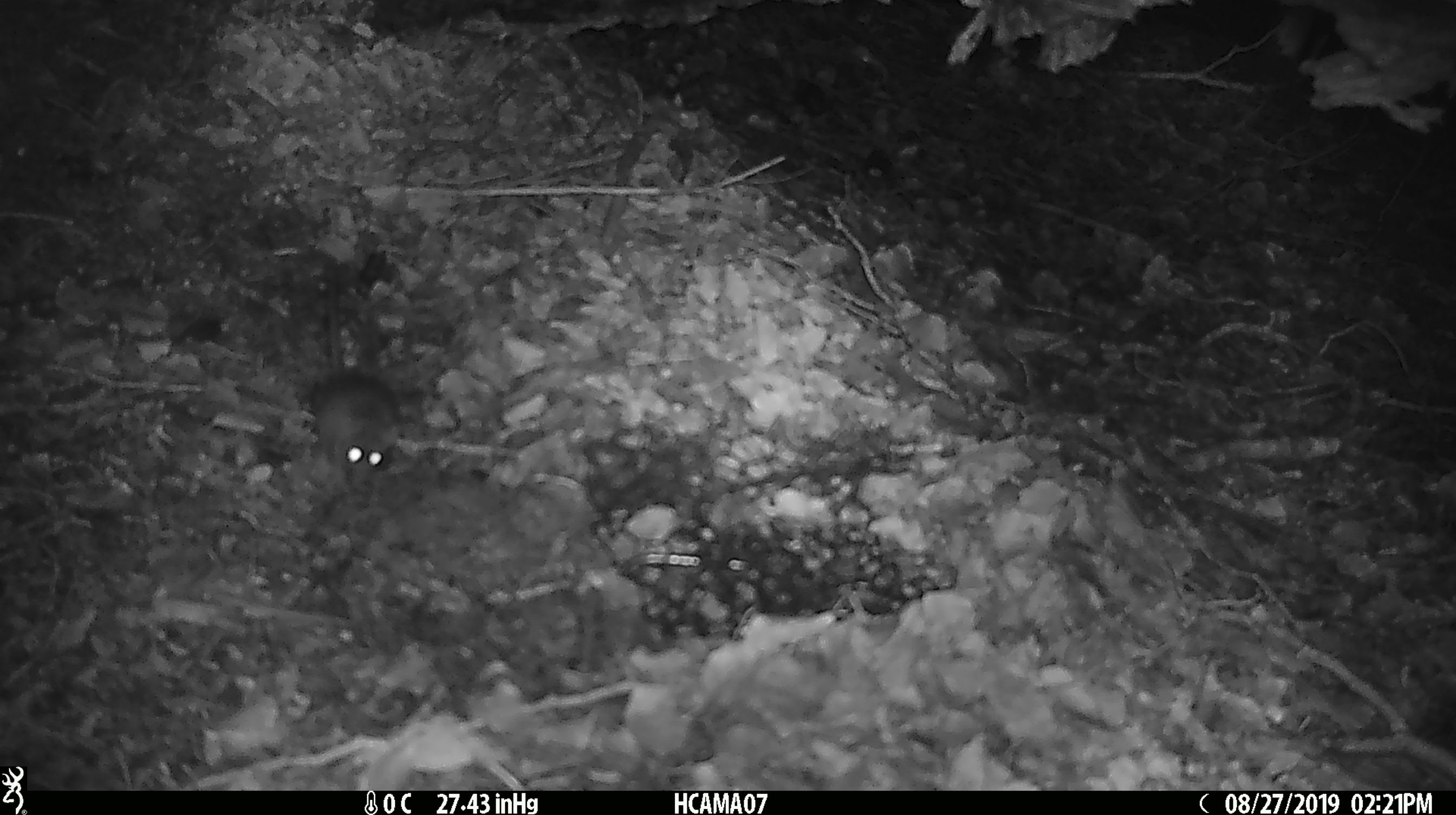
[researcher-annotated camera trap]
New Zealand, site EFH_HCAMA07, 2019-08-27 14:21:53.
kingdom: Animalia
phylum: Chordata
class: Mammalia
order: Rodentia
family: Muridae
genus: Mus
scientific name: Mus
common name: mouse